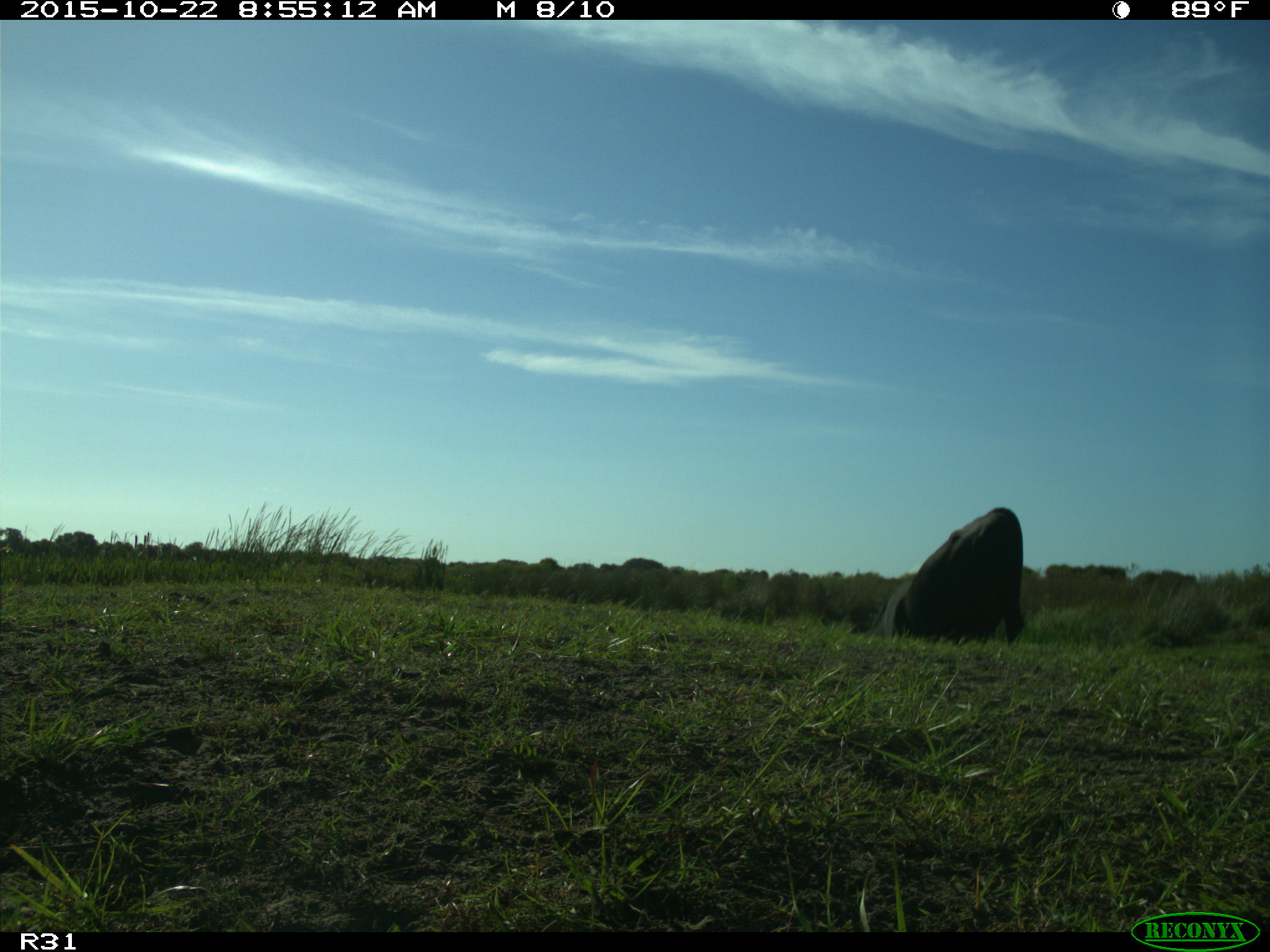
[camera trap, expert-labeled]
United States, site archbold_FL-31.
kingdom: Animalia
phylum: Chordata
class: Mammalia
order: Artiodactyla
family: Bovidae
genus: Bos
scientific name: Bos taurus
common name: domestic cow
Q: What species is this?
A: Bos taurus (domestic cow).